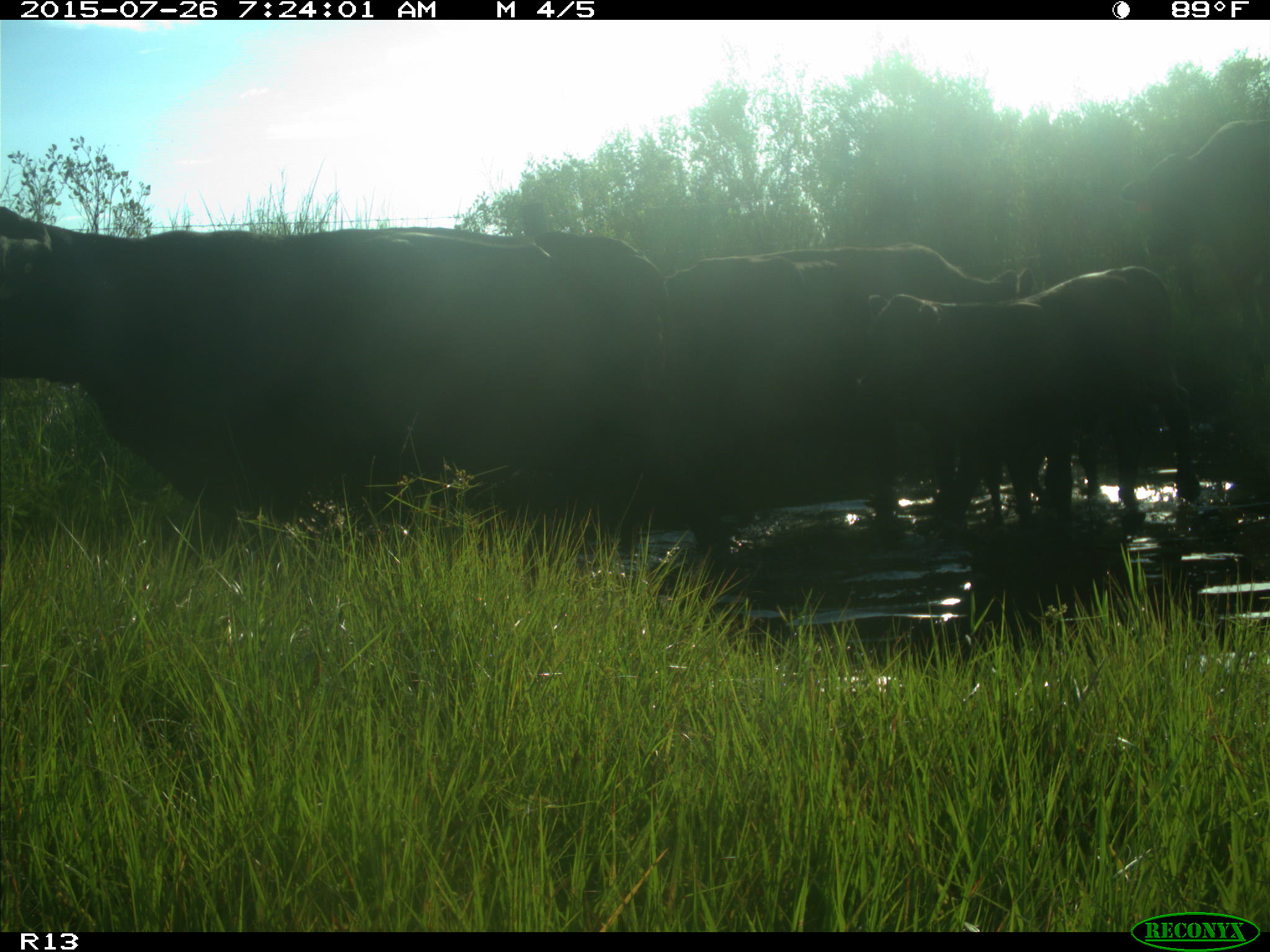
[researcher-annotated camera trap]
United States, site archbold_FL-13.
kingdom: Animalia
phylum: Chordata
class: Mammalia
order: Artiodactyla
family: Bovidae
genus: Bos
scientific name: Bos taurus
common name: domestic cow